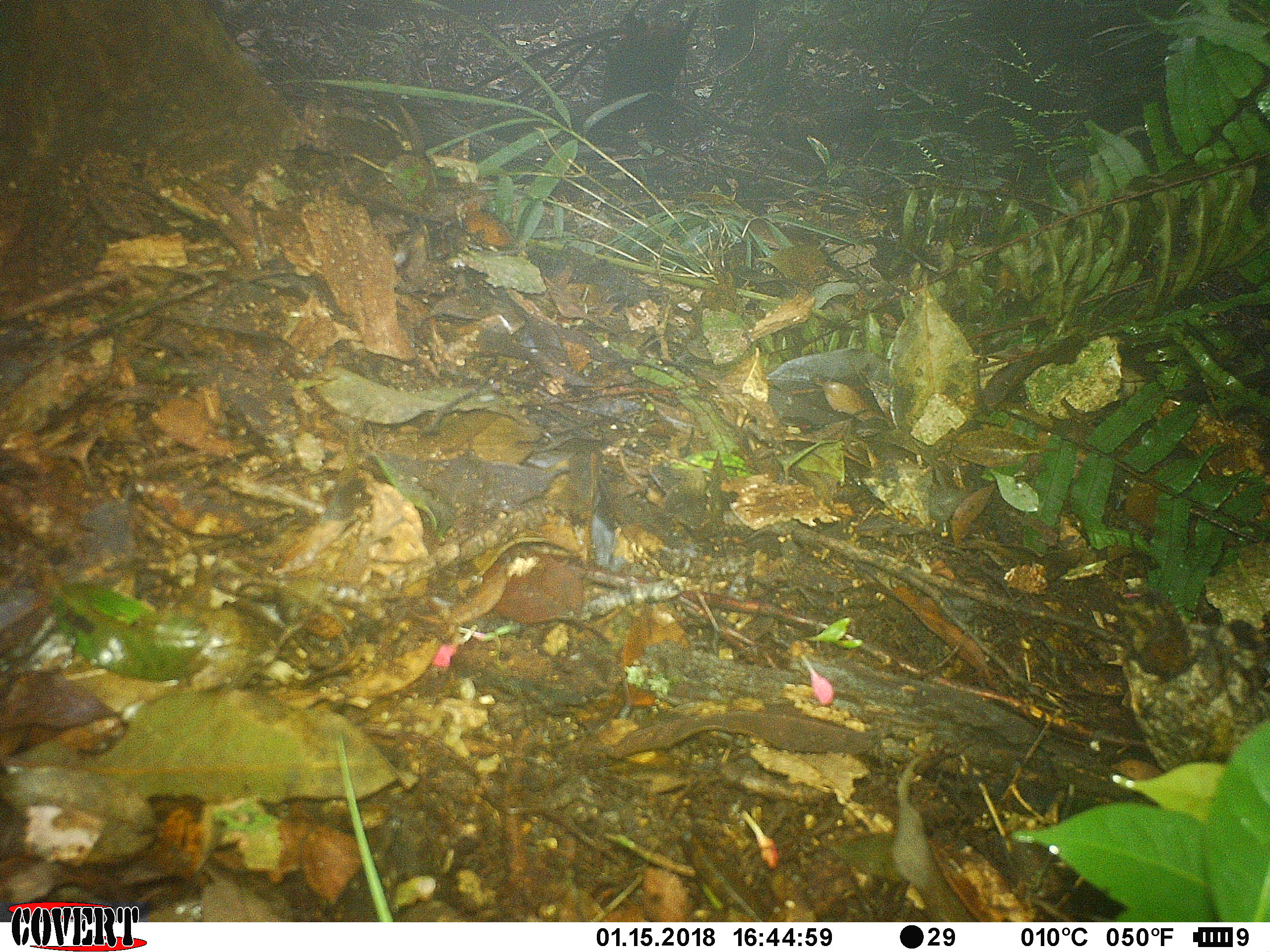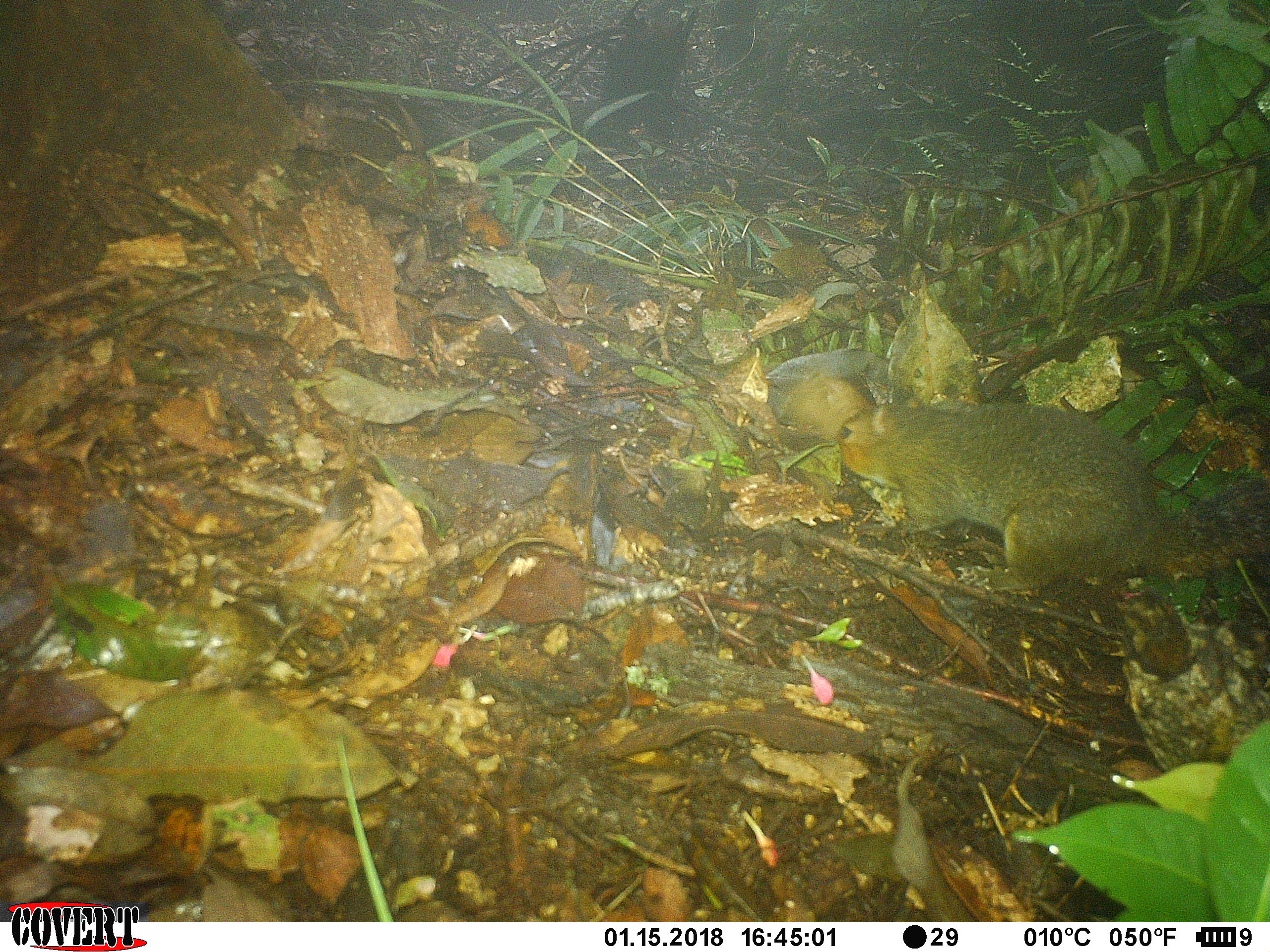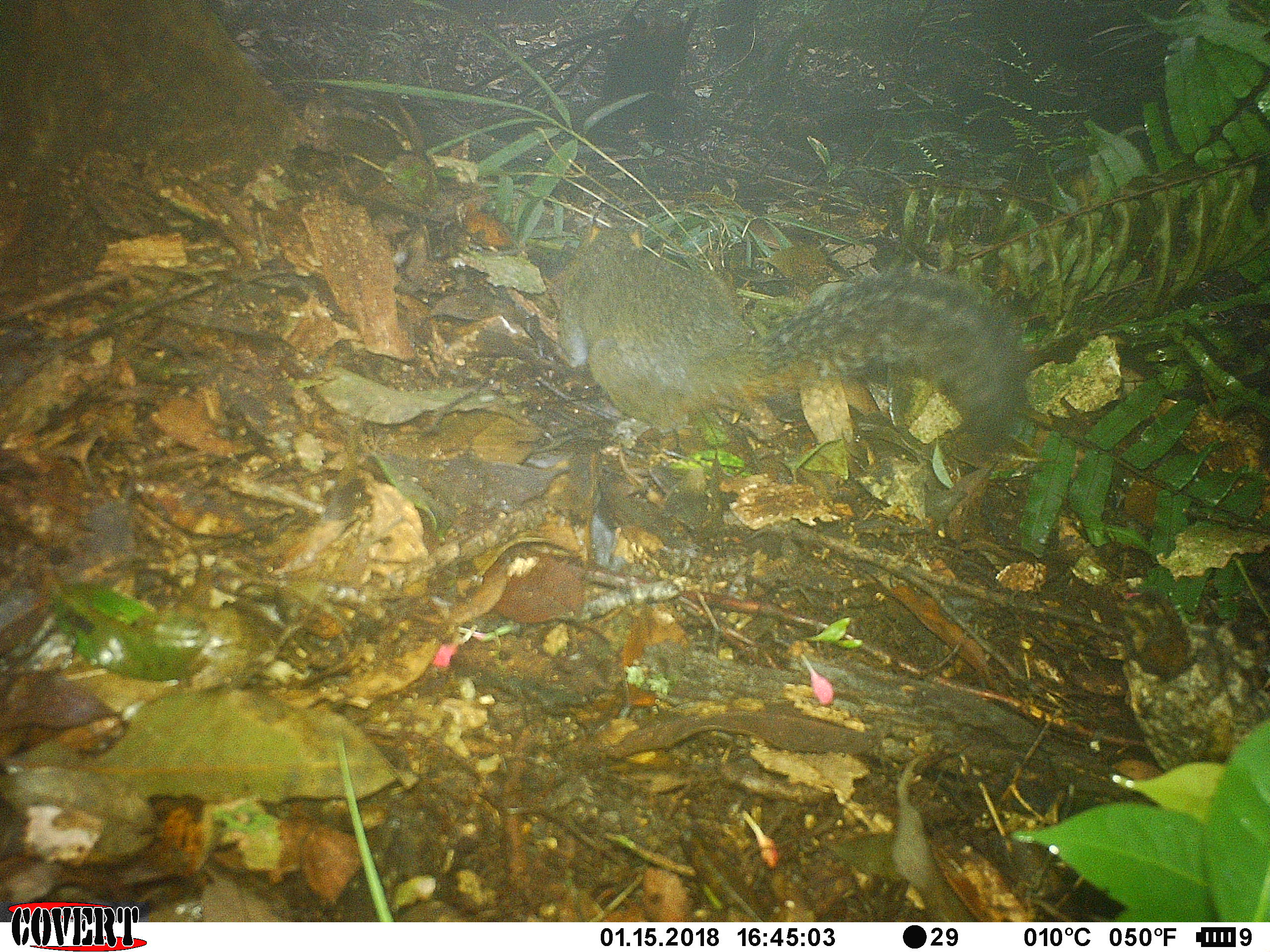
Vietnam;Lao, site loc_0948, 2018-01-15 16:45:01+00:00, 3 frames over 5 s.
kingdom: Animalia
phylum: Chordata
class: Mammalia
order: Rodentia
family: Sciuridae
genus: Dremomys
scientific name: Dremomys rufigenis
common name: red-cheeked squirrel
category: red cheeked squirrel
Red cheeked squirrel (red-cheeked squirrel) (Dremomys rufigenis). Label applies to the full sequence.